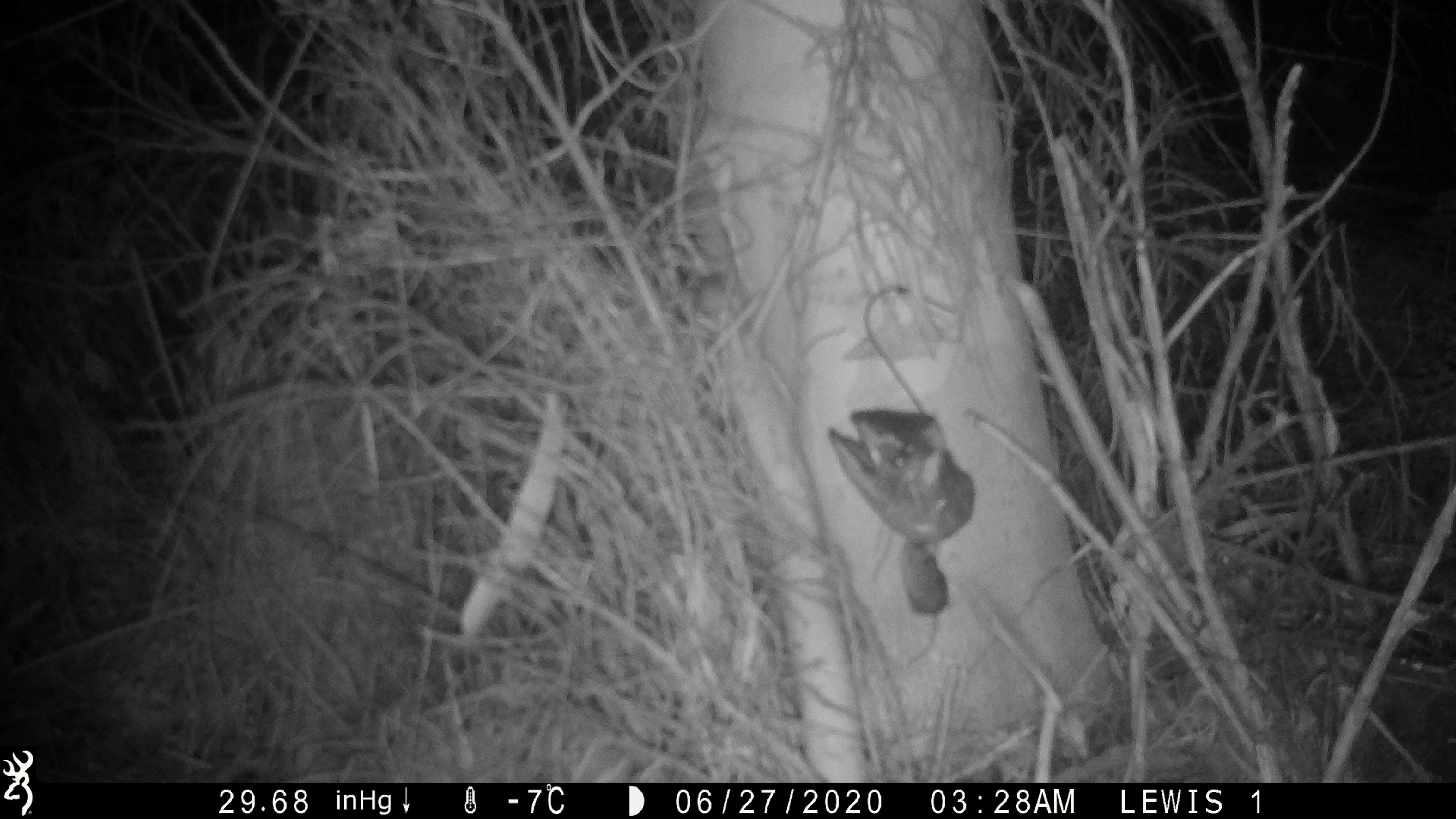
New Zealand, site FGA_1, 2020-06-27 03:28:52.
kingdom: Animalia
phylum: Chordata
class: Mammalia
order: Rodentia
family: Muridae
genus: Mus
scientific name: Mus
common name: mouse